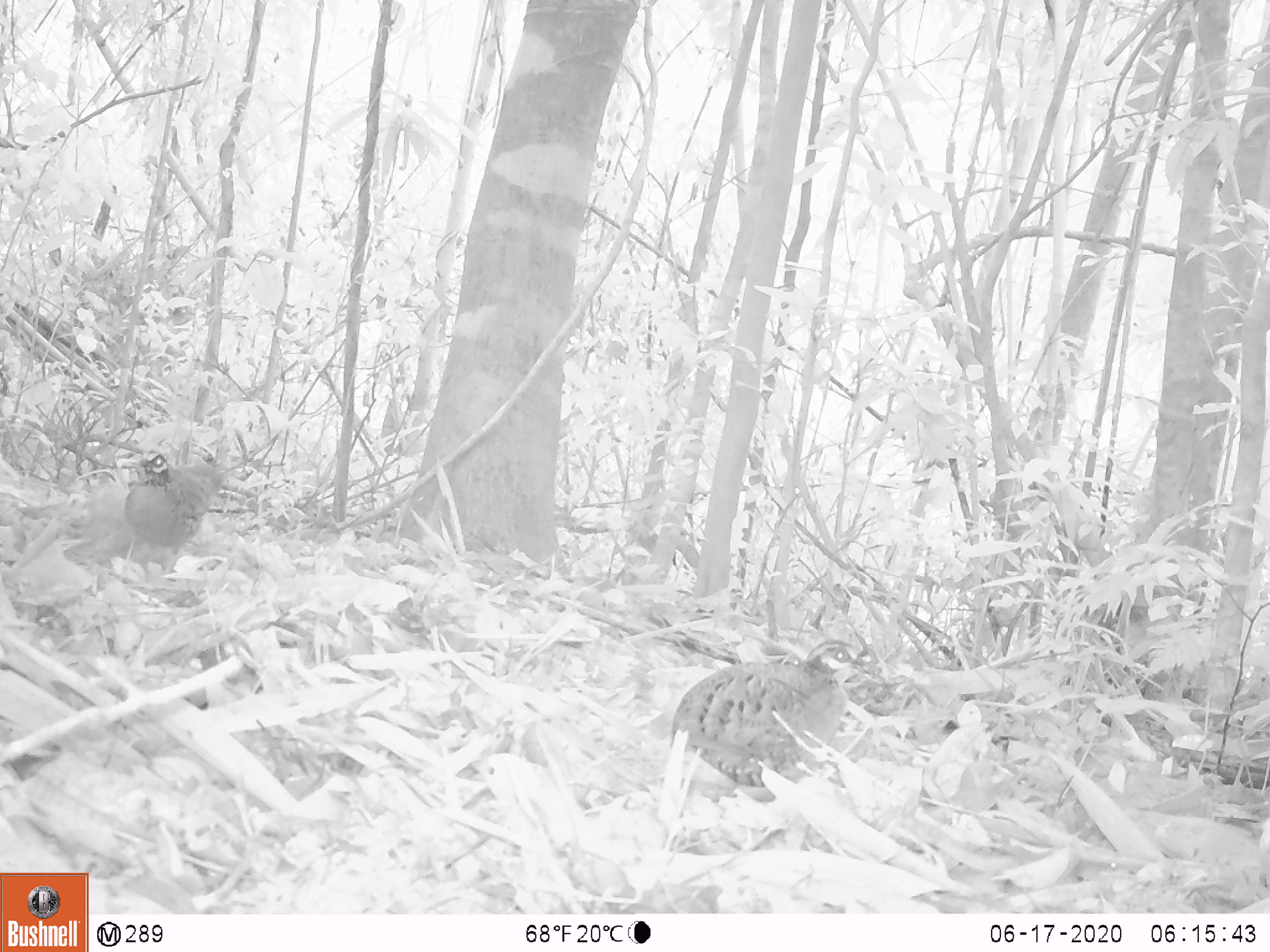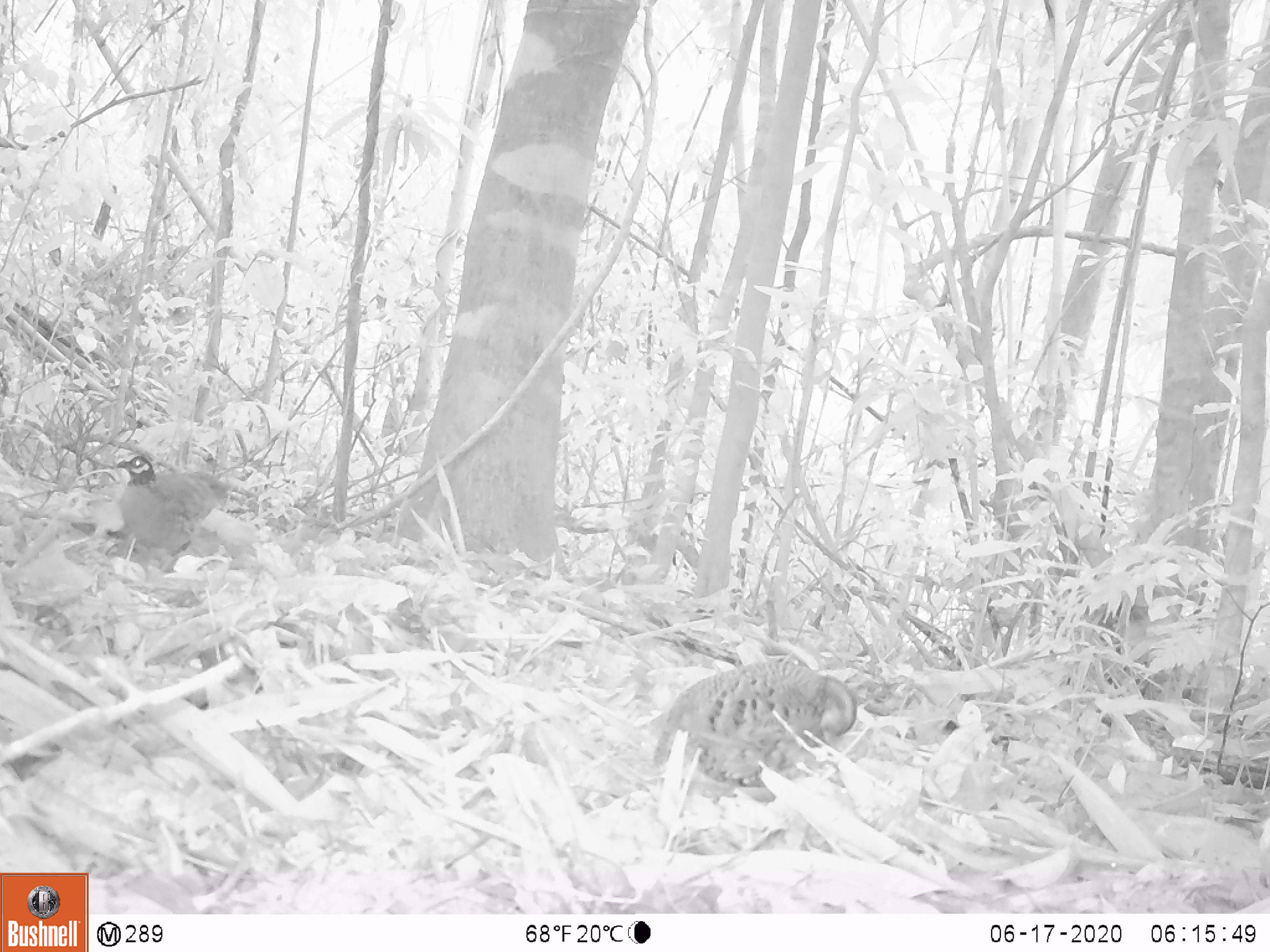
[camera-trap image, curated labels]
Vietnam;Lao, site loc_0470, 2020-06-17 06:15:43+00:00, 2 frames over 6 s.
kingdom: Animalia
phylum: Chordata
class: Aves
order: Galliformes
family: Phasianidae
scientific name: Phasianidae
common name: partridge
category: unidentified partridge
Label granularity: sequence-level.